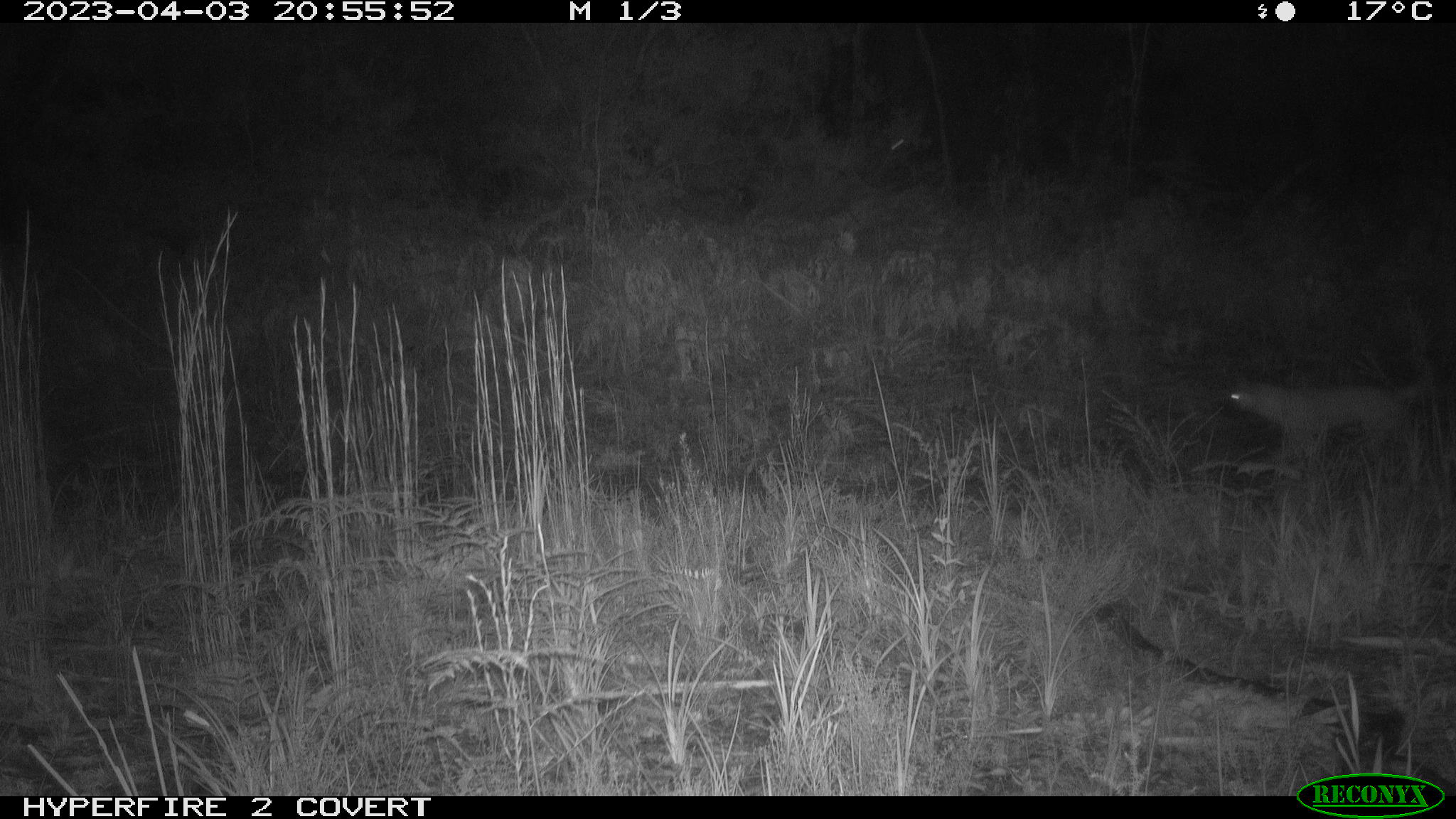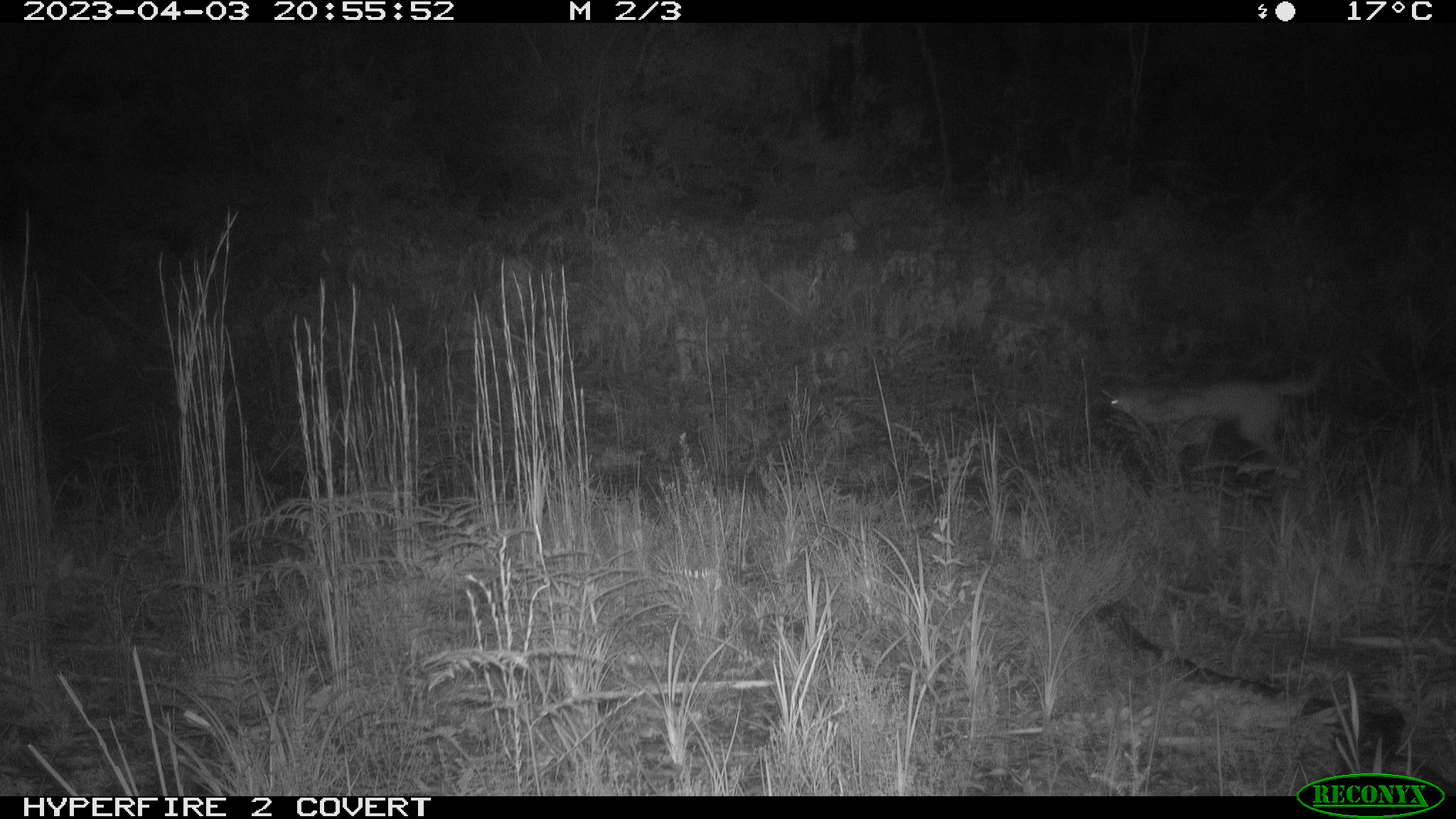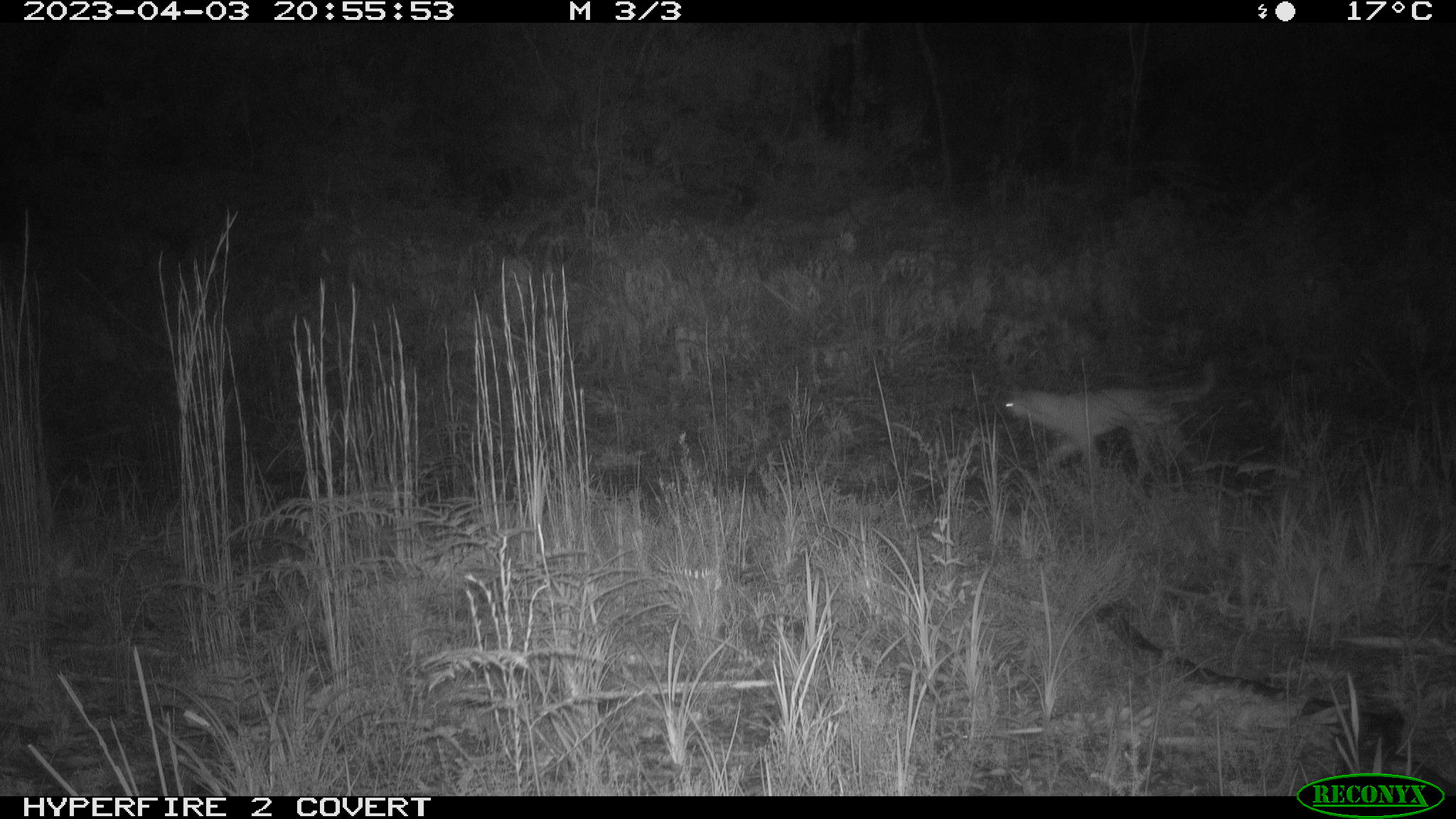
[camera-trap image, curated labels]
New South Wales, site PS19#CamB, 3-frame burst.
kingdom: Animalia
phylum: Chordata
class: Mammalia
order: Carnivora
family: Canidae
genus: Canis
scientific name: Canis familiaris dingo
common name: dingo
Dingo (Canis familiaris dingo).